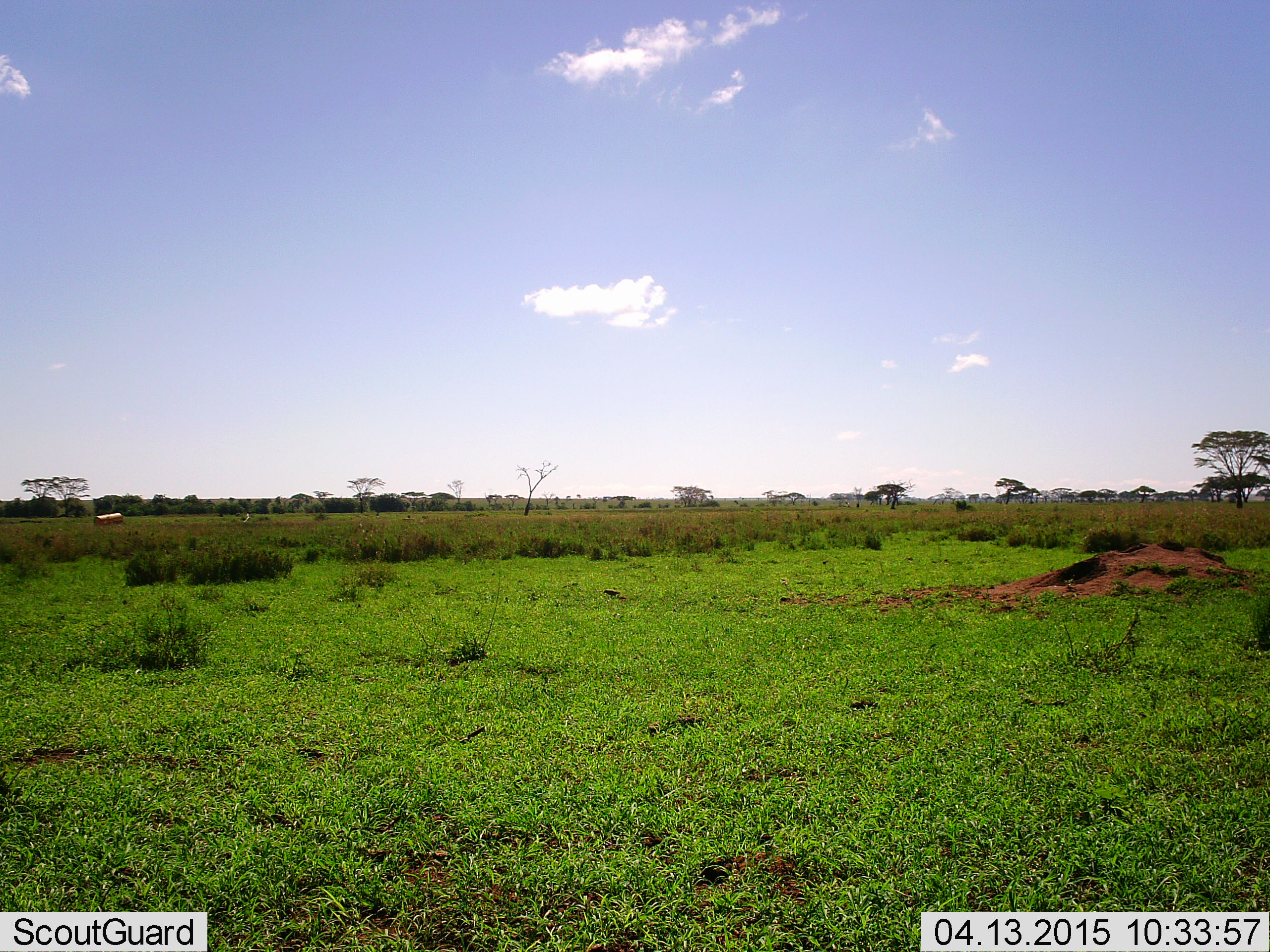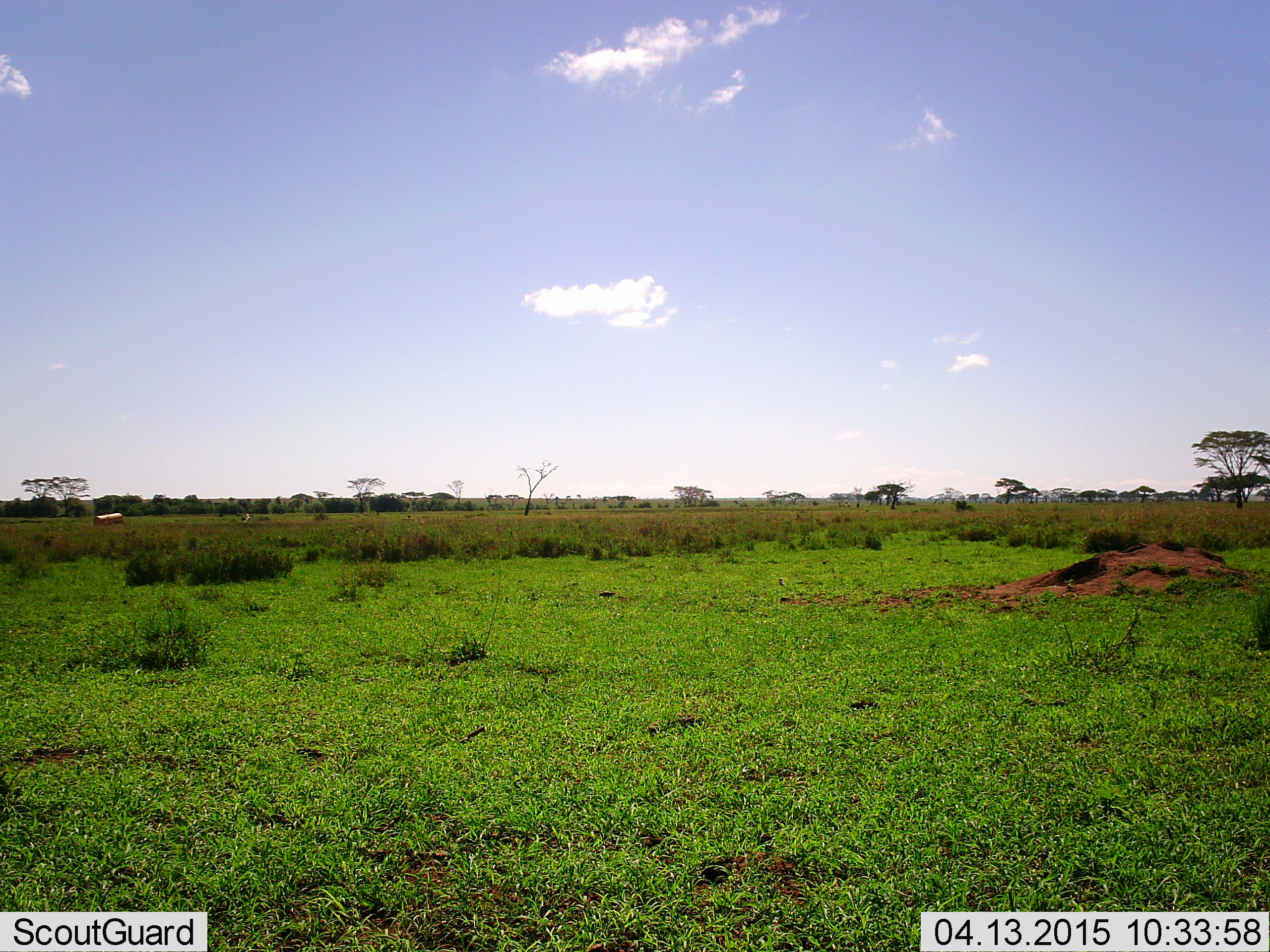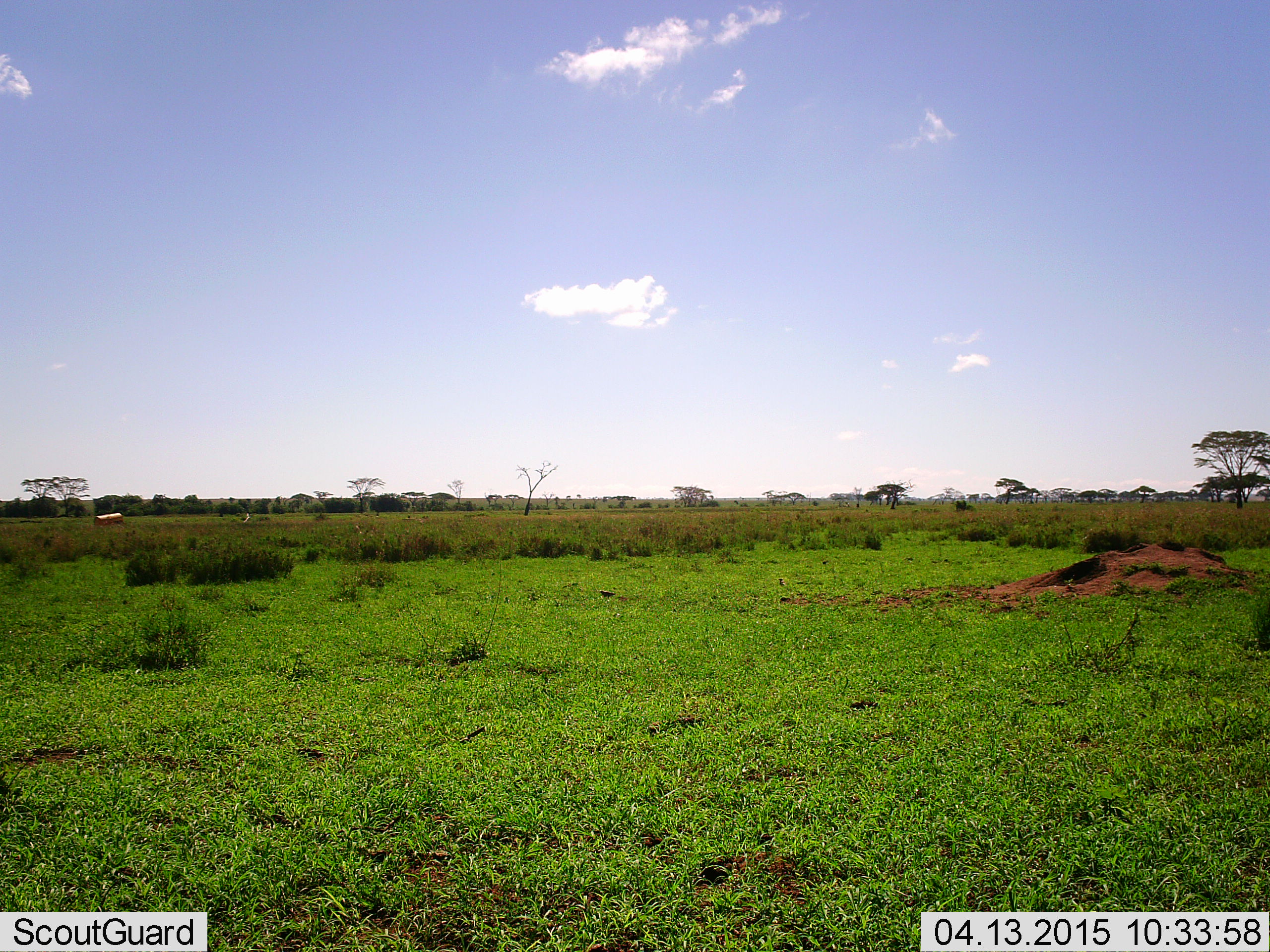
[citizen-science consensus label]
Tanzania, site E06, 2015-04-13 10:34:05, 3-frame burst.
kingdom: Animalia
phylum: Chordata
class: Aves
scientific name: Aves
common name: bird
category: otherbird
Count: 1.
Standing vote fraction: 14%.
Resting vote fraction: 0%.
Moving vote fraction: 43%.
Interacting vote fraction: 0%.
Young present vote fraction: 0%.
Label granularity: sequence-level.